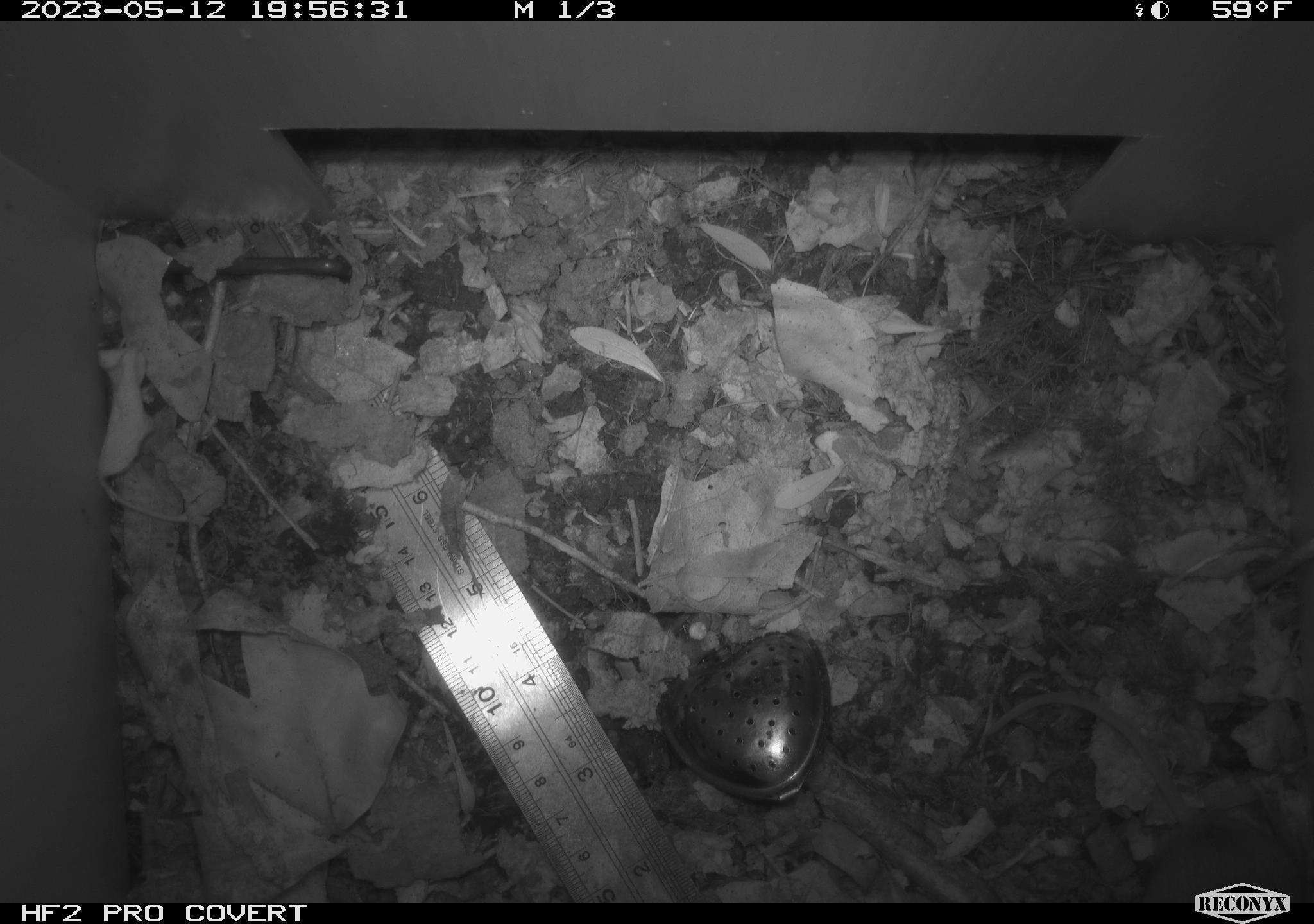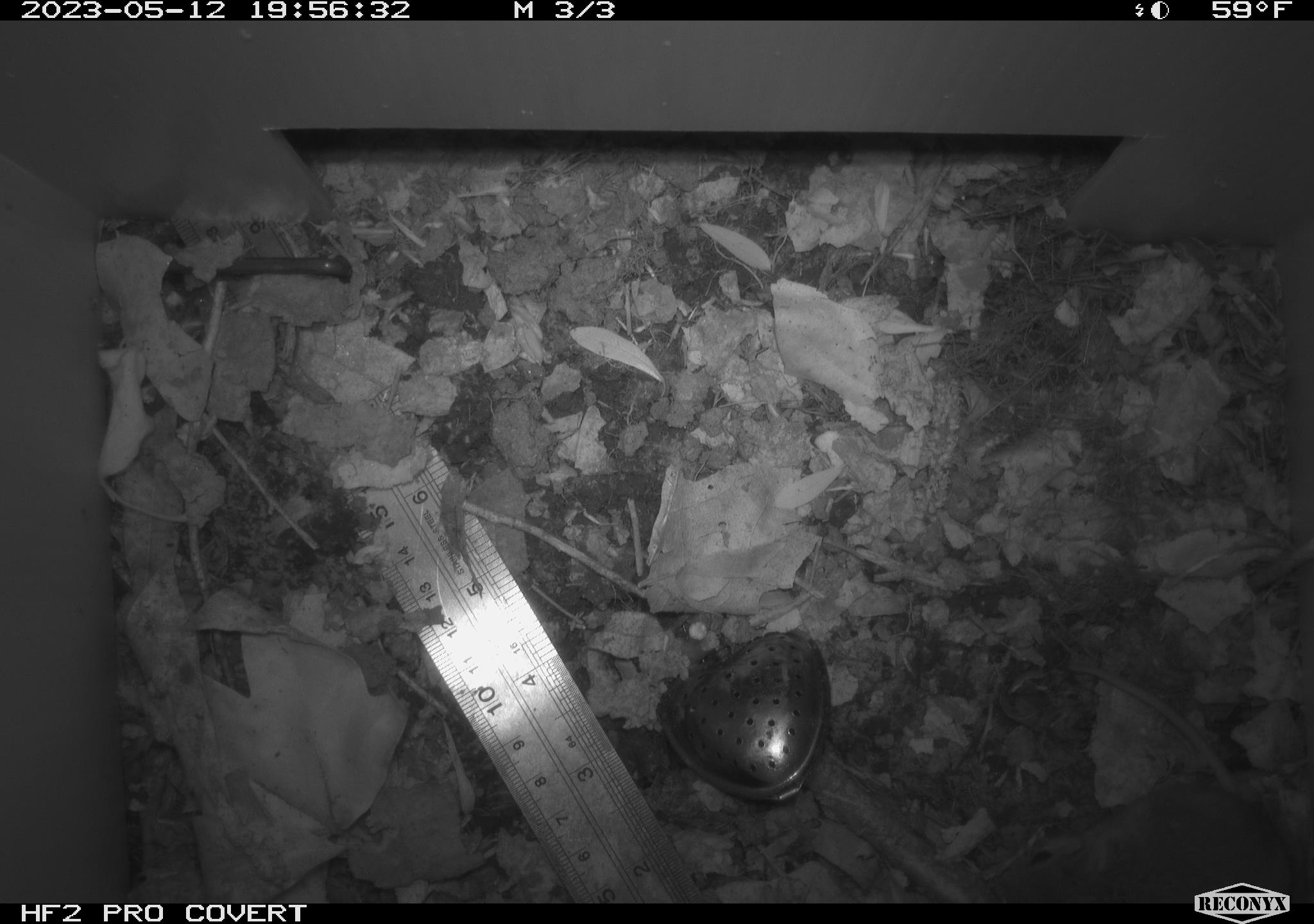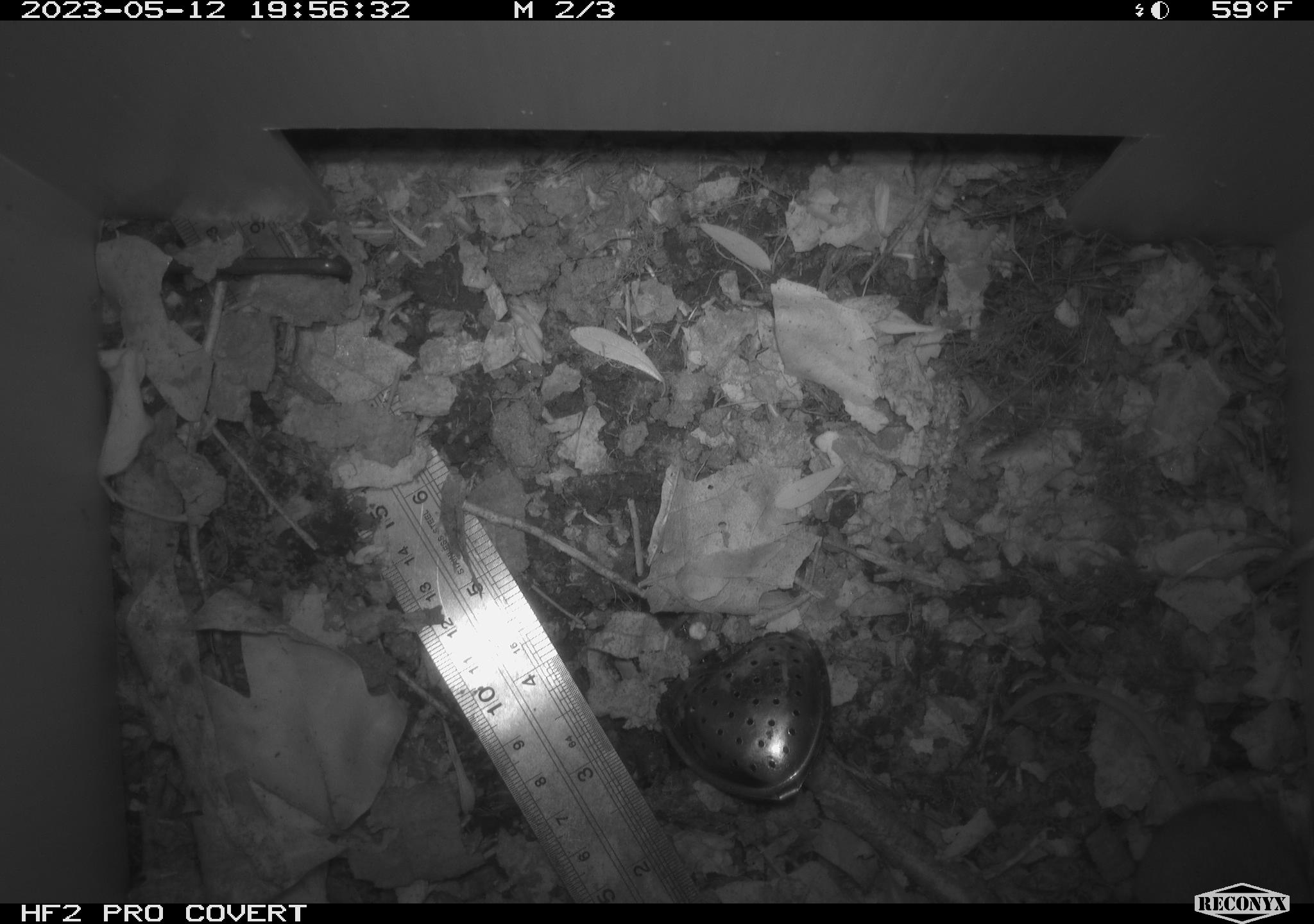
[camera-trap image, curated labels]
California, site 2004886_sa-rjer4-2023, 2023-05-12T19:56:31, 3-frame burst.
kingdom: Animalia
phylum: Chordata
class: Mammalia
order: Rodentia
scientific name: Rodentia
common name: mouse species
Mouse species (Rodentia).